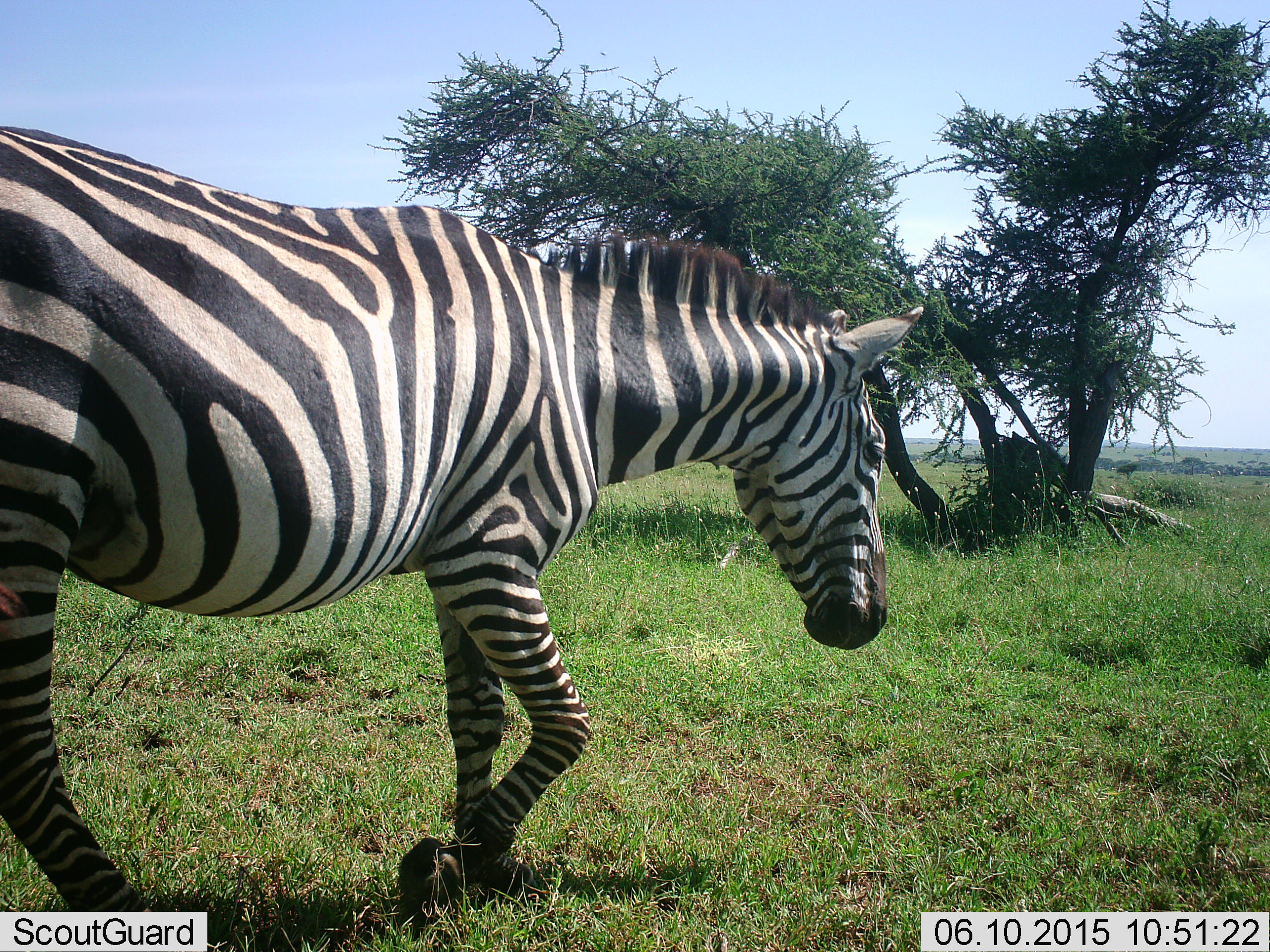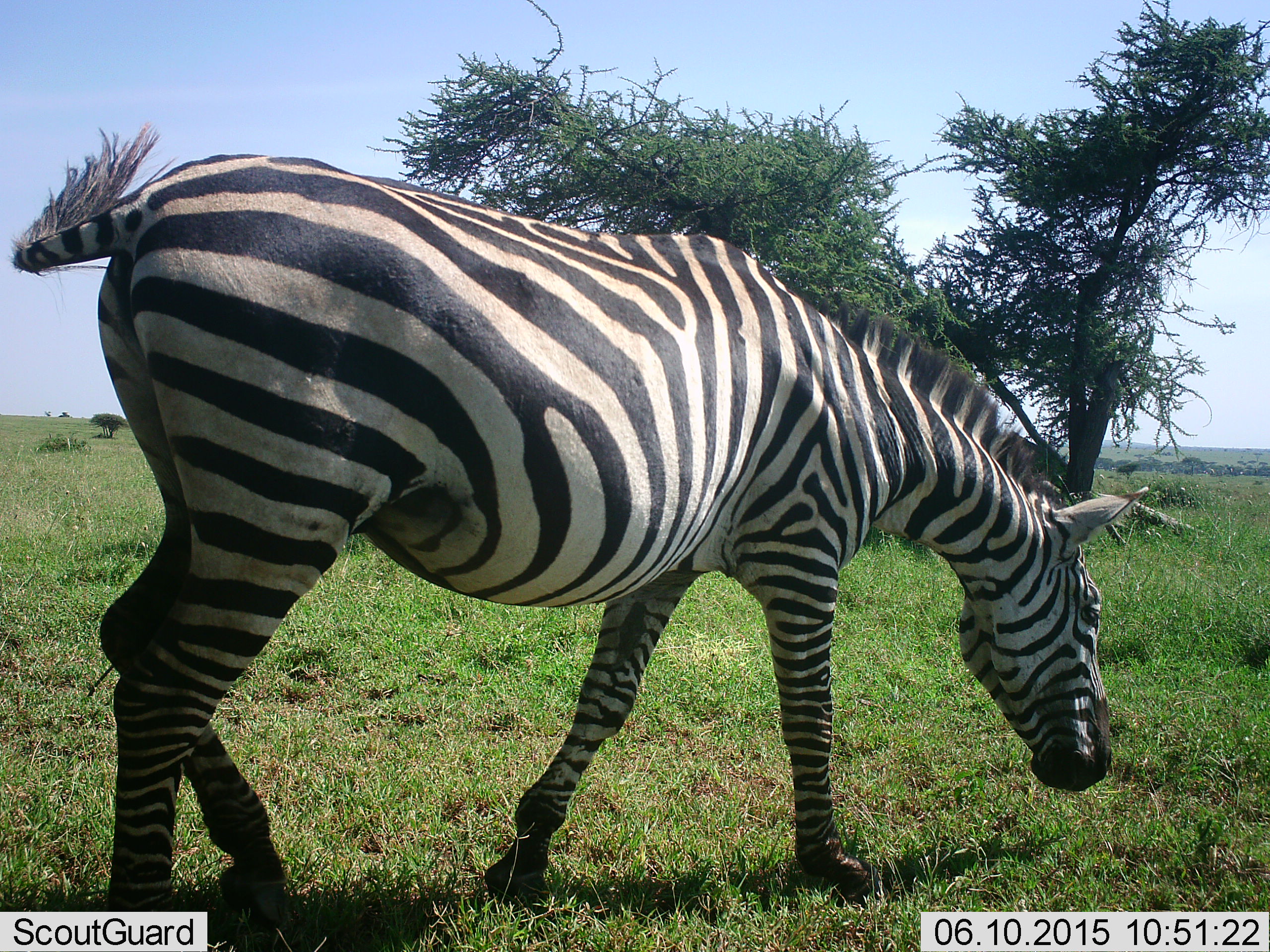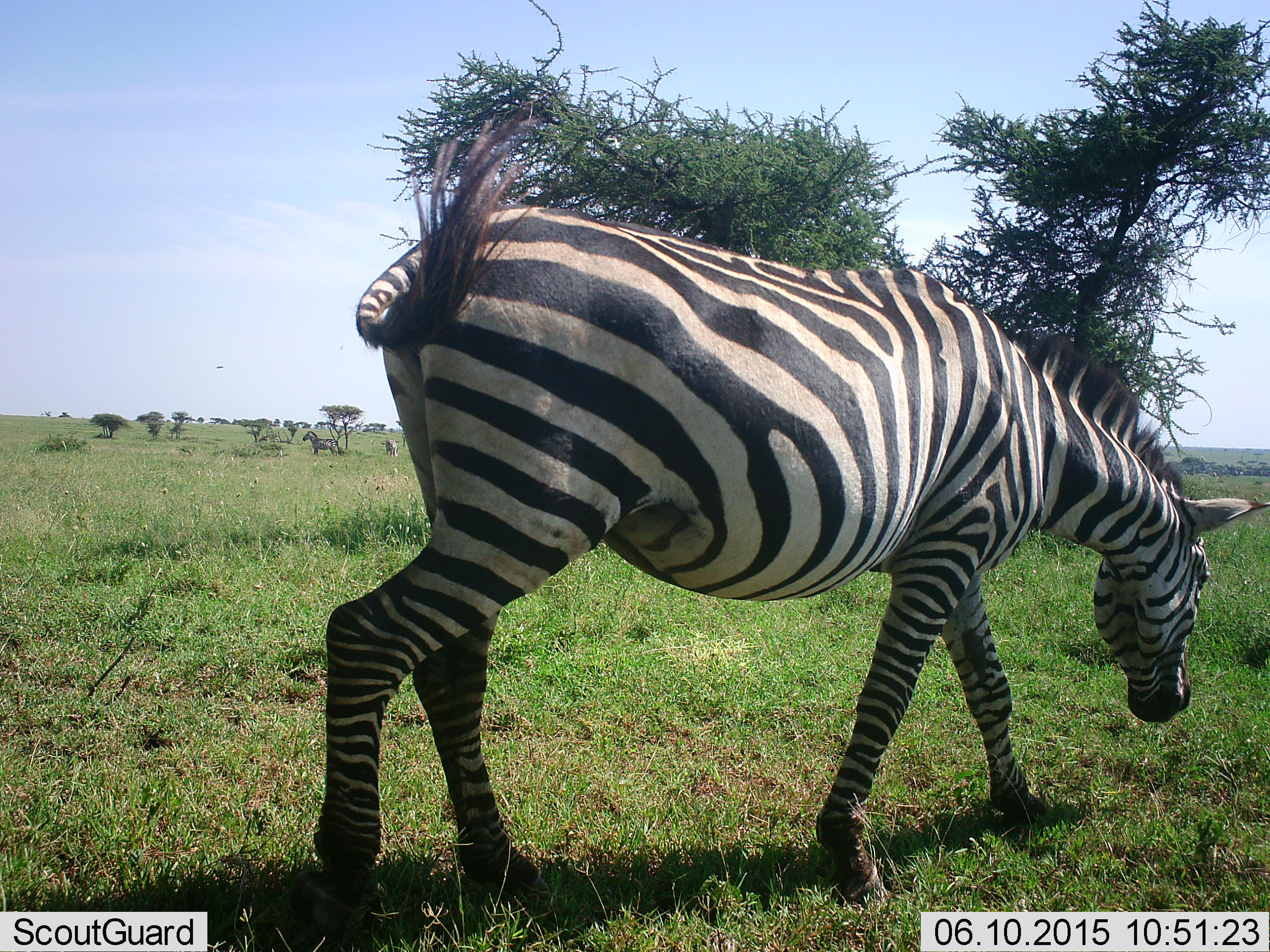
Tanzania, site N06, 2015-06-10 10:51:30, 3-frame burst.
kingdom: Animalia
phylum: Chordata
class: Mammalia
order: Perissodactyla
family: Equidae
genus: Equus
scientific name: Equus quagga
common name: plains zebra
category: zebra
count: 1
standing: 50%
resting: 0%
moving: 70%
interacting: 0%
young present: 0%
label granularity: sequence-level